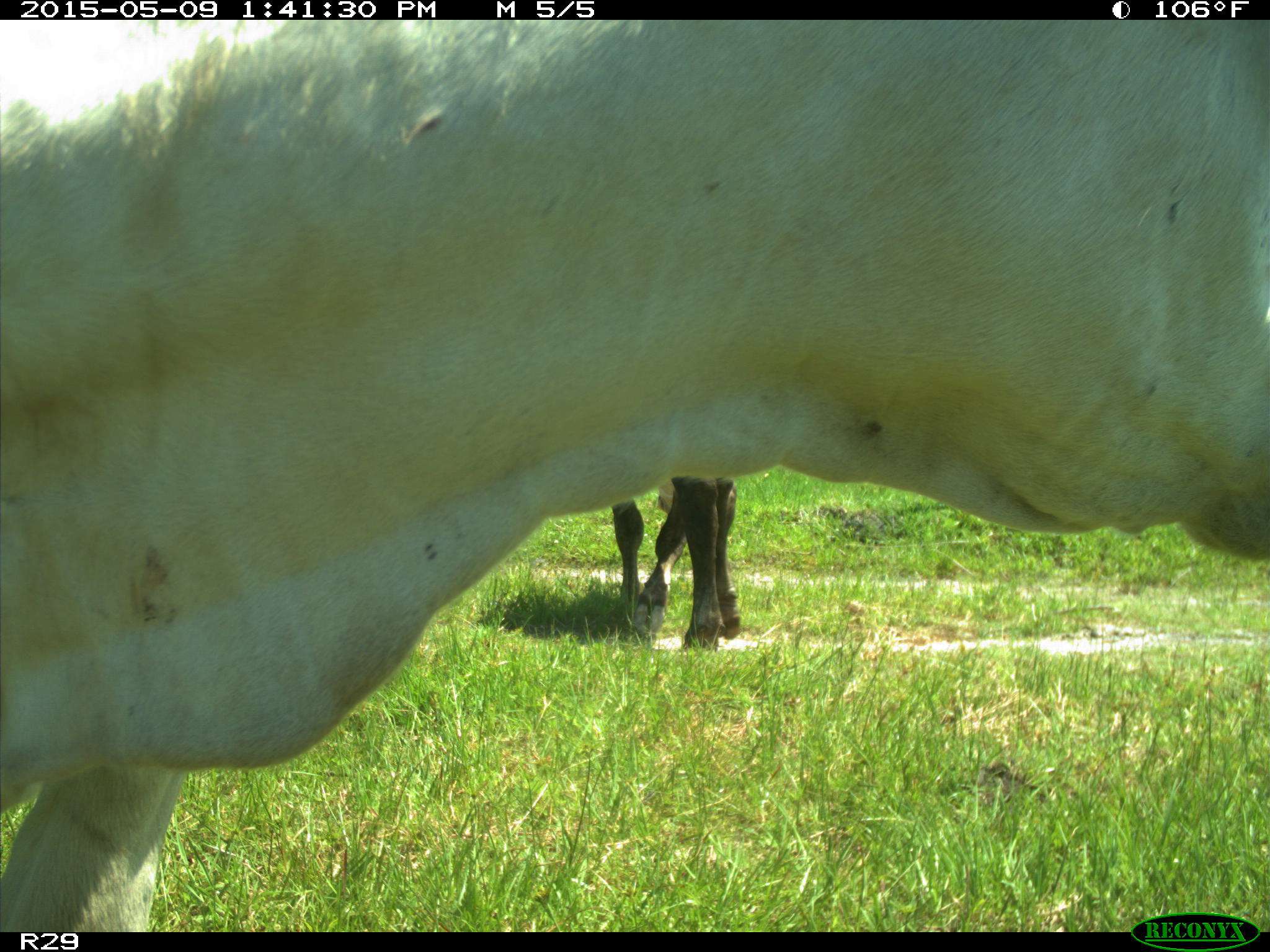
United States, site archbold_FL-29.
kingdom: Animalia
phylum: Chordata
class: Mammalia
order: Artiodactyla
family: Bovidae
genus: Bos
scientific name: Bos taurus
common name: domestic cow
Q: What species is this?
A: Bos taurus (domestic cow).